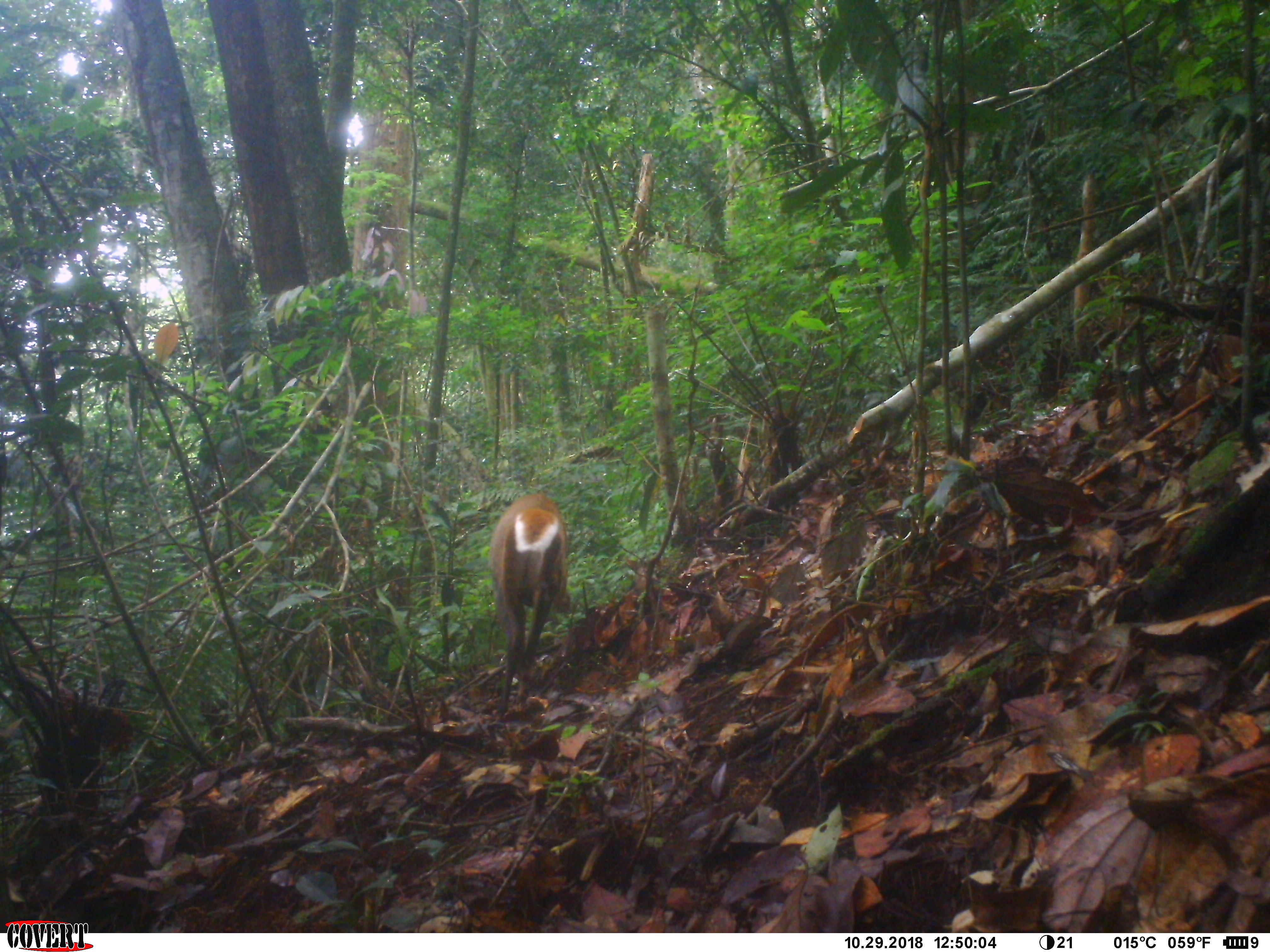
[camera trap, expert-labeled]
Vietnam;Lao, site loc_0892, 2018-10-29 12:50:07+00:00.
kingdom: Animalia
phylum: Chordata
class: Mammalia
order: Artiodactyla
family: Cervidae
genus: Muntiacus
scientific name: Muntiacus rooseveltorum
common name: roosevelt's muntjac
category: roosevelts muntjac group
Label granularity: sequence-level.